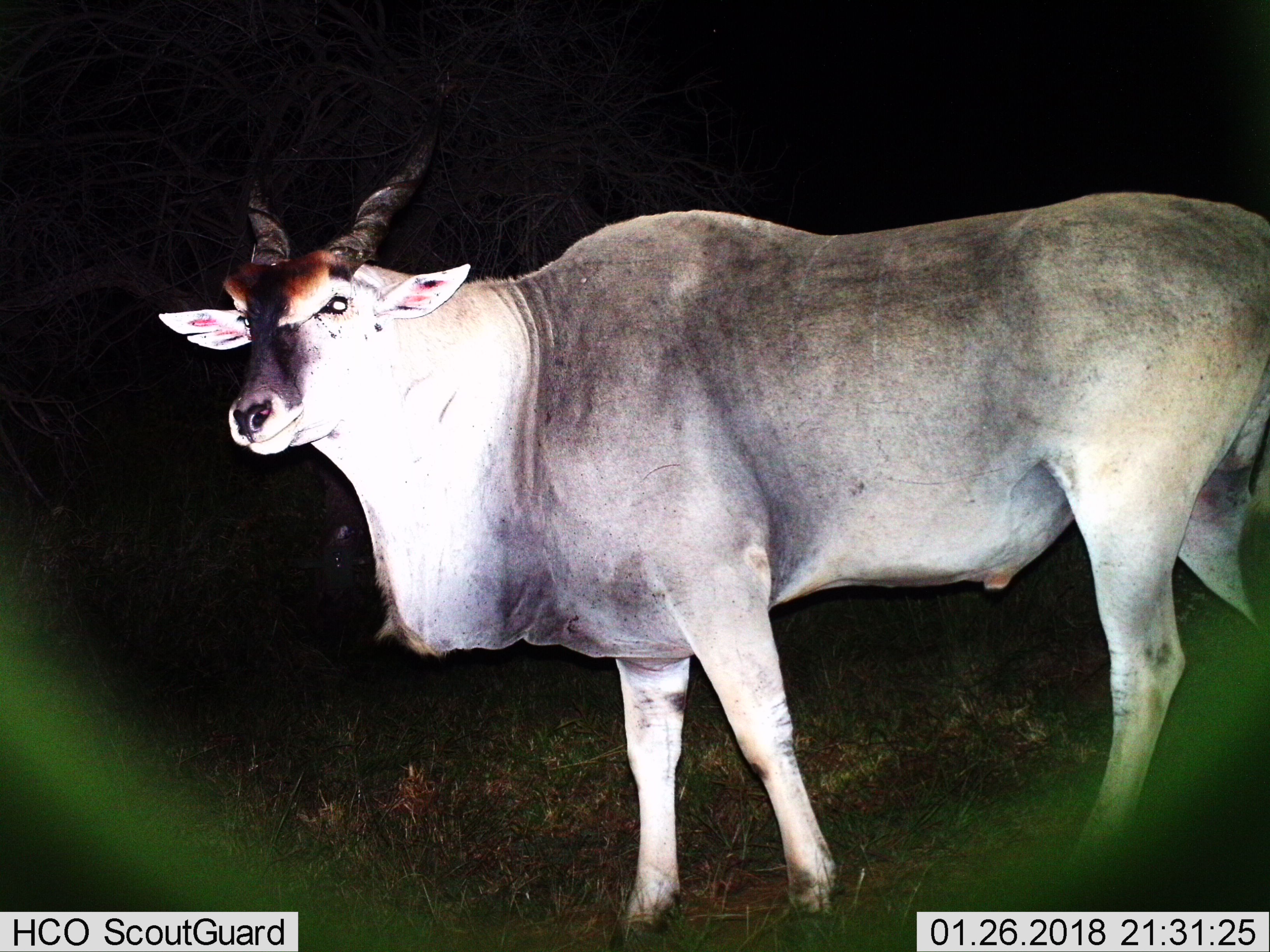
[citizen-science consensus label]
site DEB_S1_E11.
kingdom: Animalia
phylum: Chordata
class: Mammalia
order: Artiodactyla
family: Bovidae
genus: Tragelaphus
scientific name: Tragelaphus oryx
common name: eland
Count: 1.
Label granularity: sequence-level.